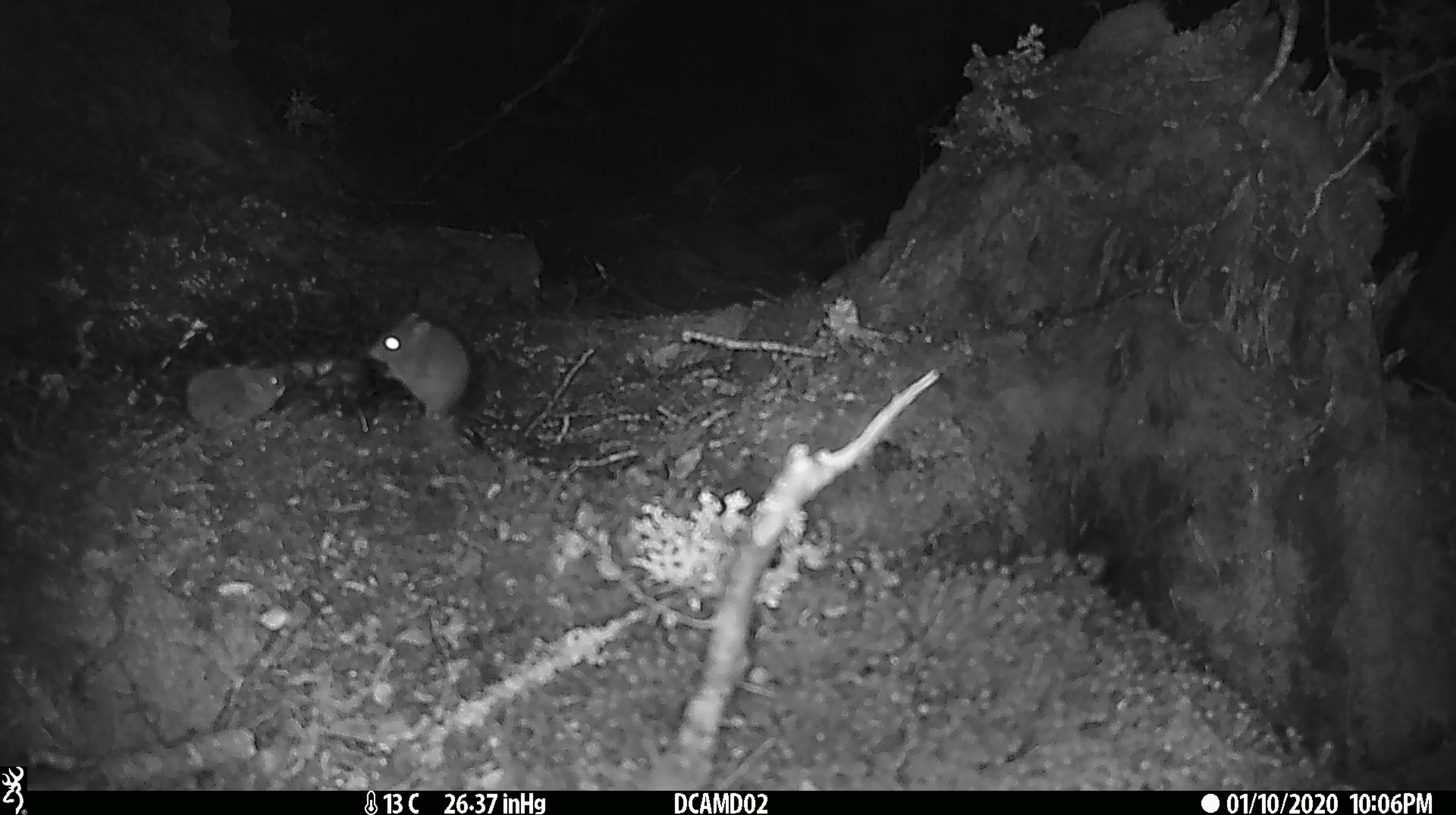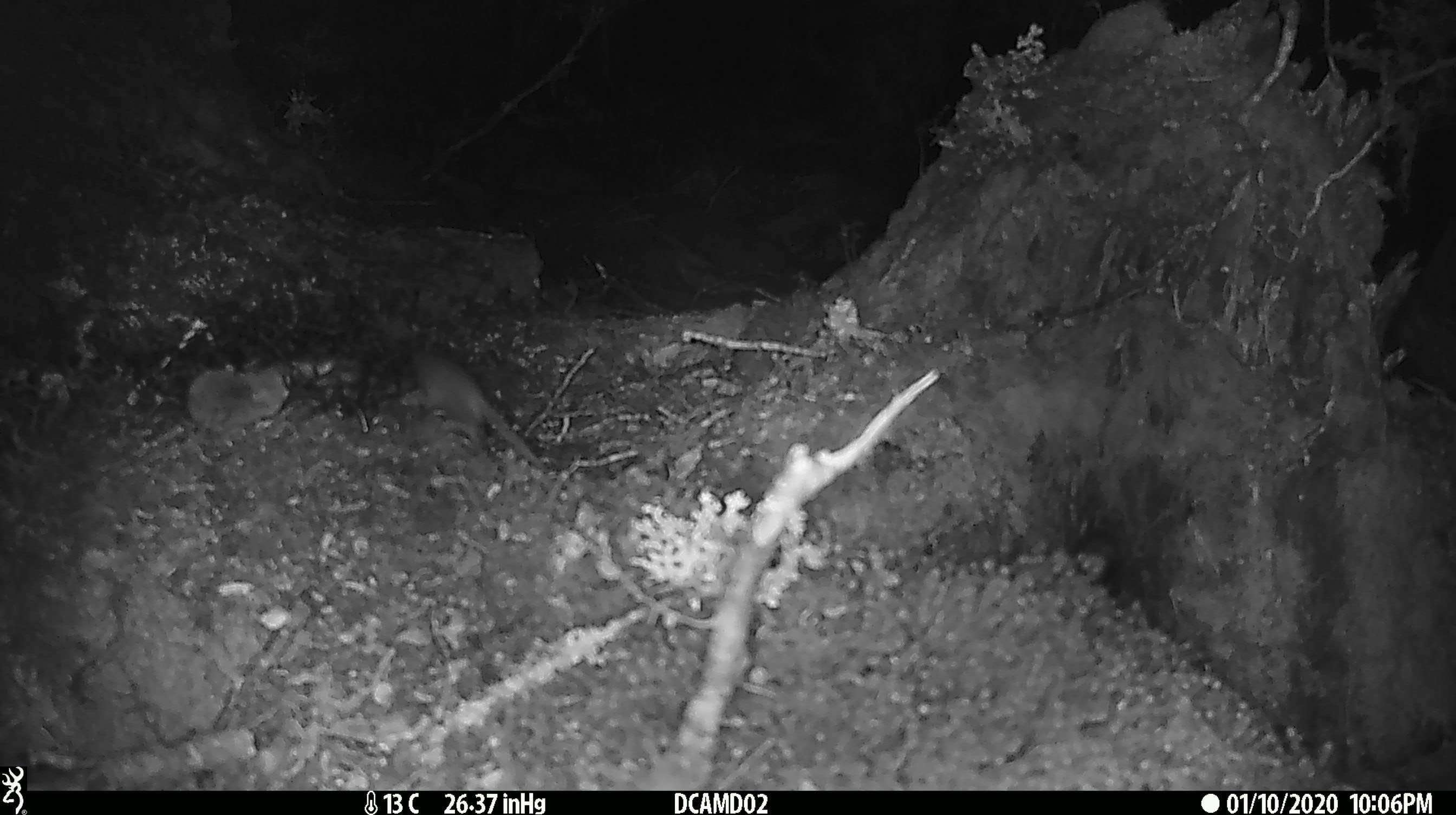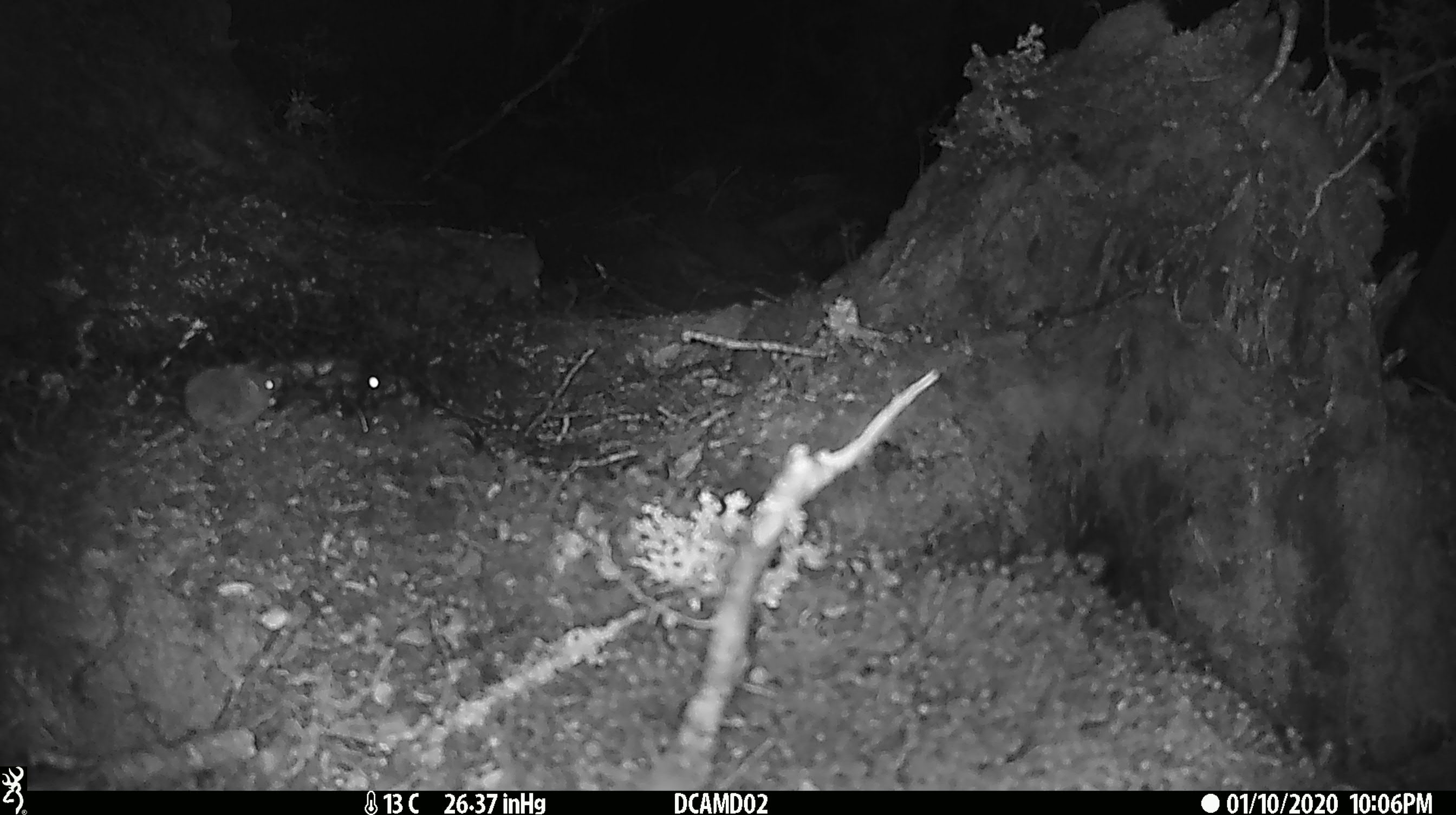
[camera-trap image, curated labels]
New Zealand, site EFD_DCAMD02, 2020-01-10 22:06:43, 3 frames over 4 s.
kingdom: Animalia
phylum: Chordata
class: Mammalia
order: Rodentia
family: Muridae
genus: Mus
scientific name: Mus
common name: mouse